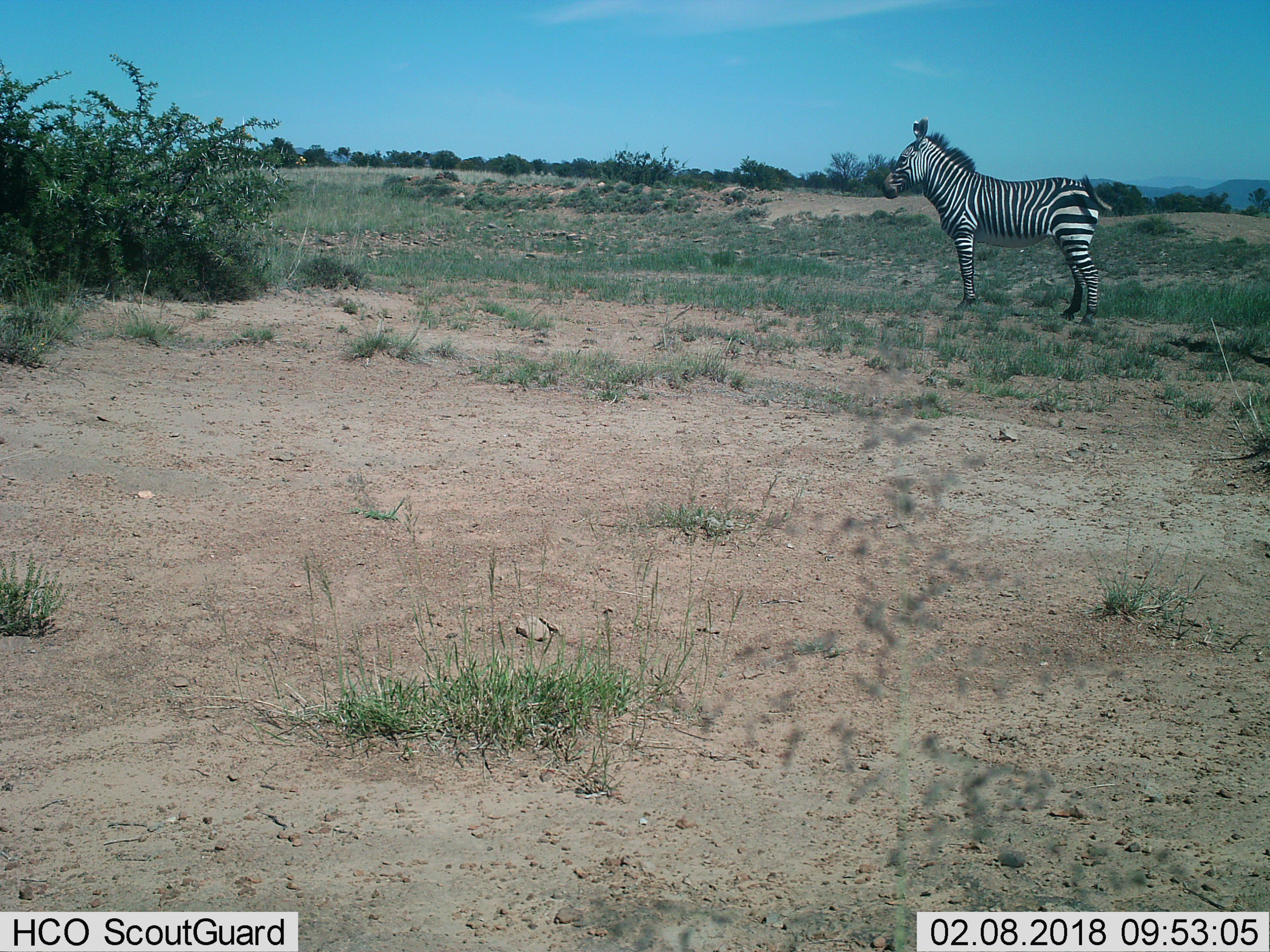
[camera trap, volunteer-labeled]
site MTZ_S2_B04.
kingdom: Animalia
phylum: Chordata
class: Mammalia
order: Perissodactyla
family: Equidae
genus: Equus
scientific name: Equus zebra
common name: mountain zebra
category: zebramountain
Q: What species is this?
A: Zebramountain (mountain zebra) (Equus zebra).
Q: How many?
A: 1.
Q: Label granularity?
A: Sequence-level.